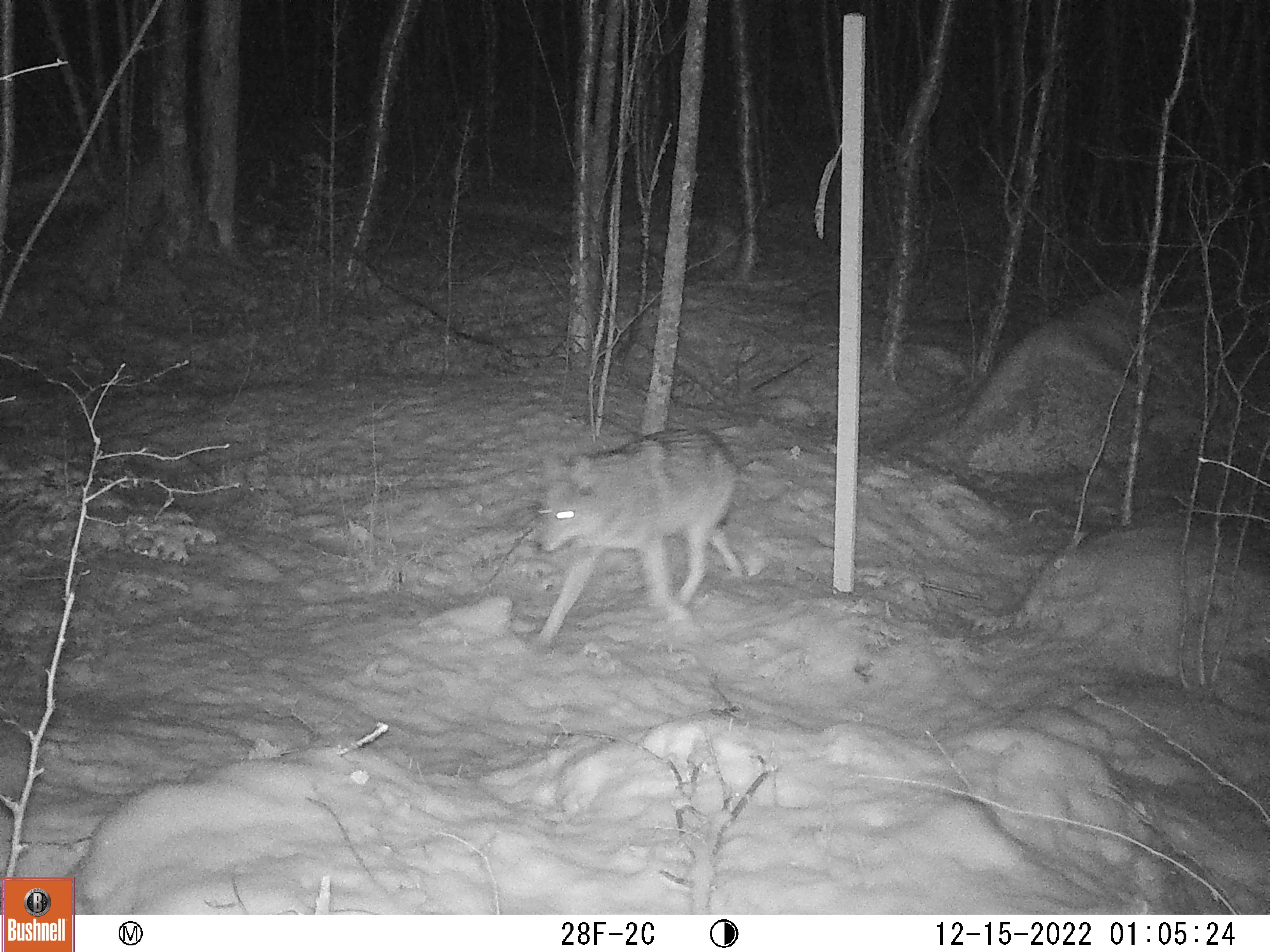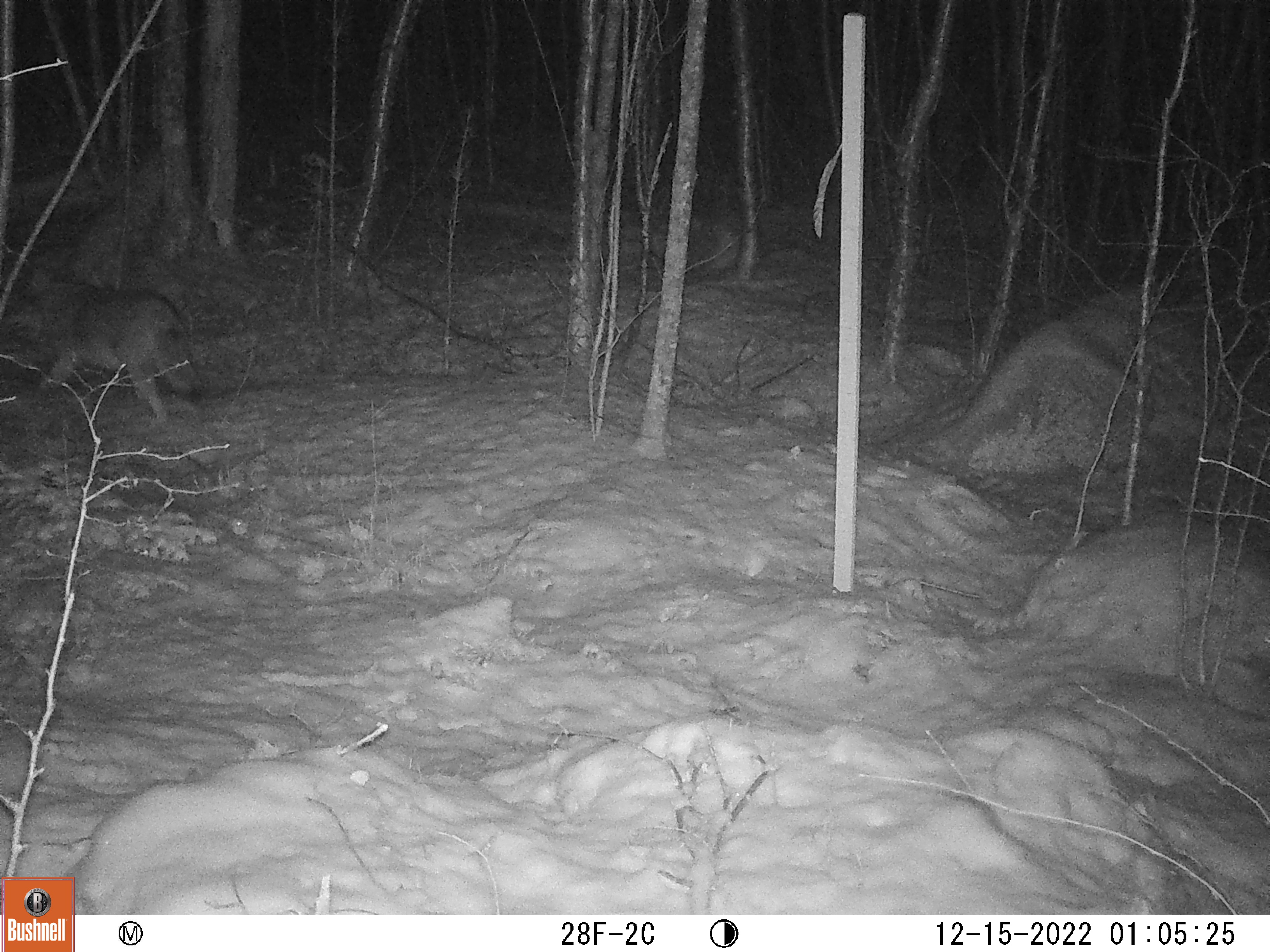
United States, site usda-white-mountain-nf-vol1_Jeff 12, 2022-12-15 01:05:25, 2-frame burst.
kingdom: Animalia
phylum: Chordata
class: Mammalia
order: Carnivora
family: Canidae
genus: Canis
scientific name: Canis latrans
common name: coyote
Coyote (Canis latrans).